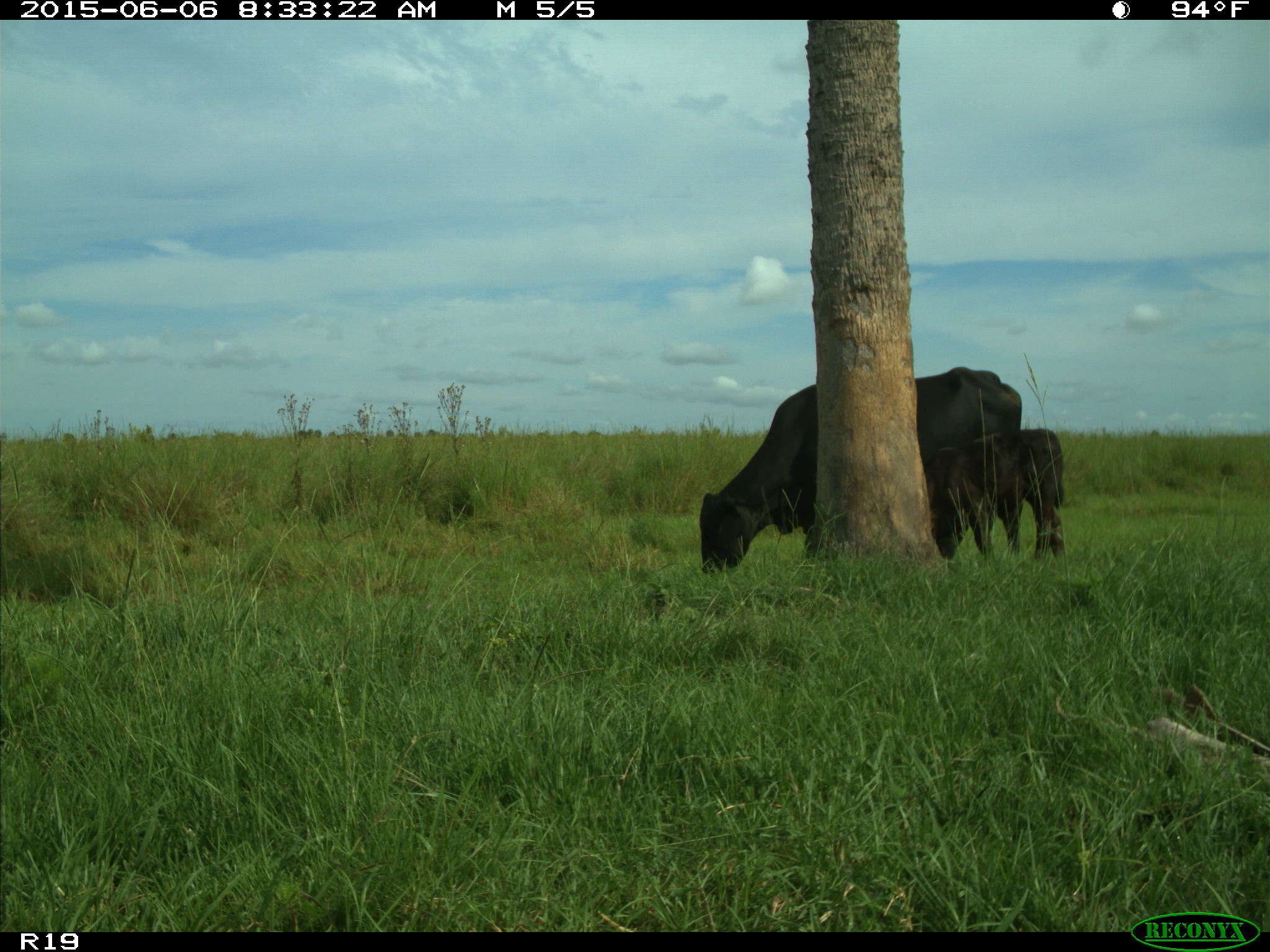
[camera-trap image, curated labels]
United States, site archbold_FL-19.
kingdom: Animalia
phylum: Chordata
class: Mammalia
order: Artiodactyla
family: Bovidae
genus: Bos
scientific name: Bos taurus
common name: domestic cow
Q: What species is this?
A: Bos taurus (domestic cow).